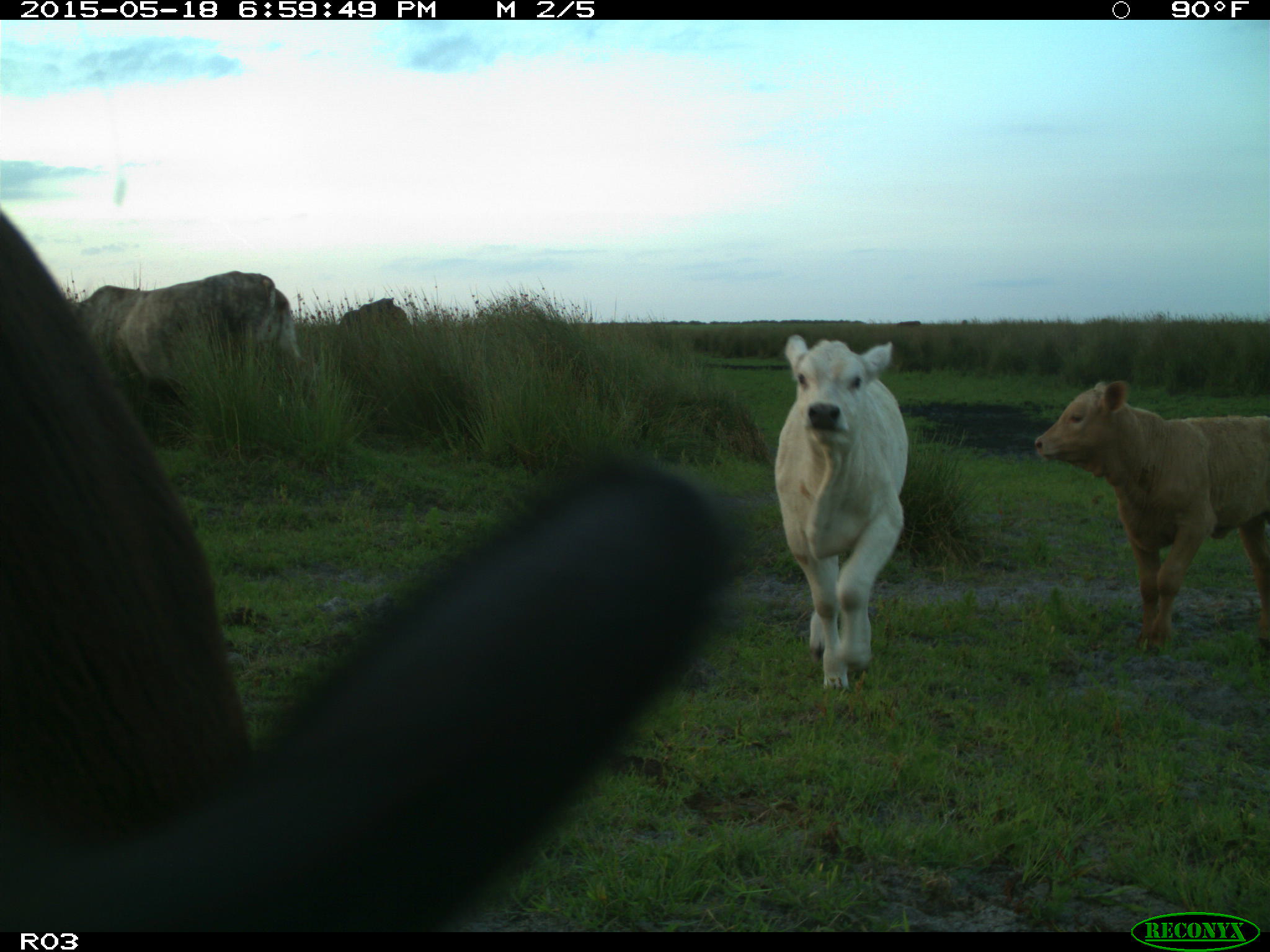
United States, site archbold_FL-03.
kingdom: Animalia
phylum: Chordata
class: Mammalia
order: Artiodactyla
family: Bovidae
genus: Bos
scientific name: Bos taurus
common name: domestic cow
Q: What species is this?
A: Bos taurus (domestic cow).